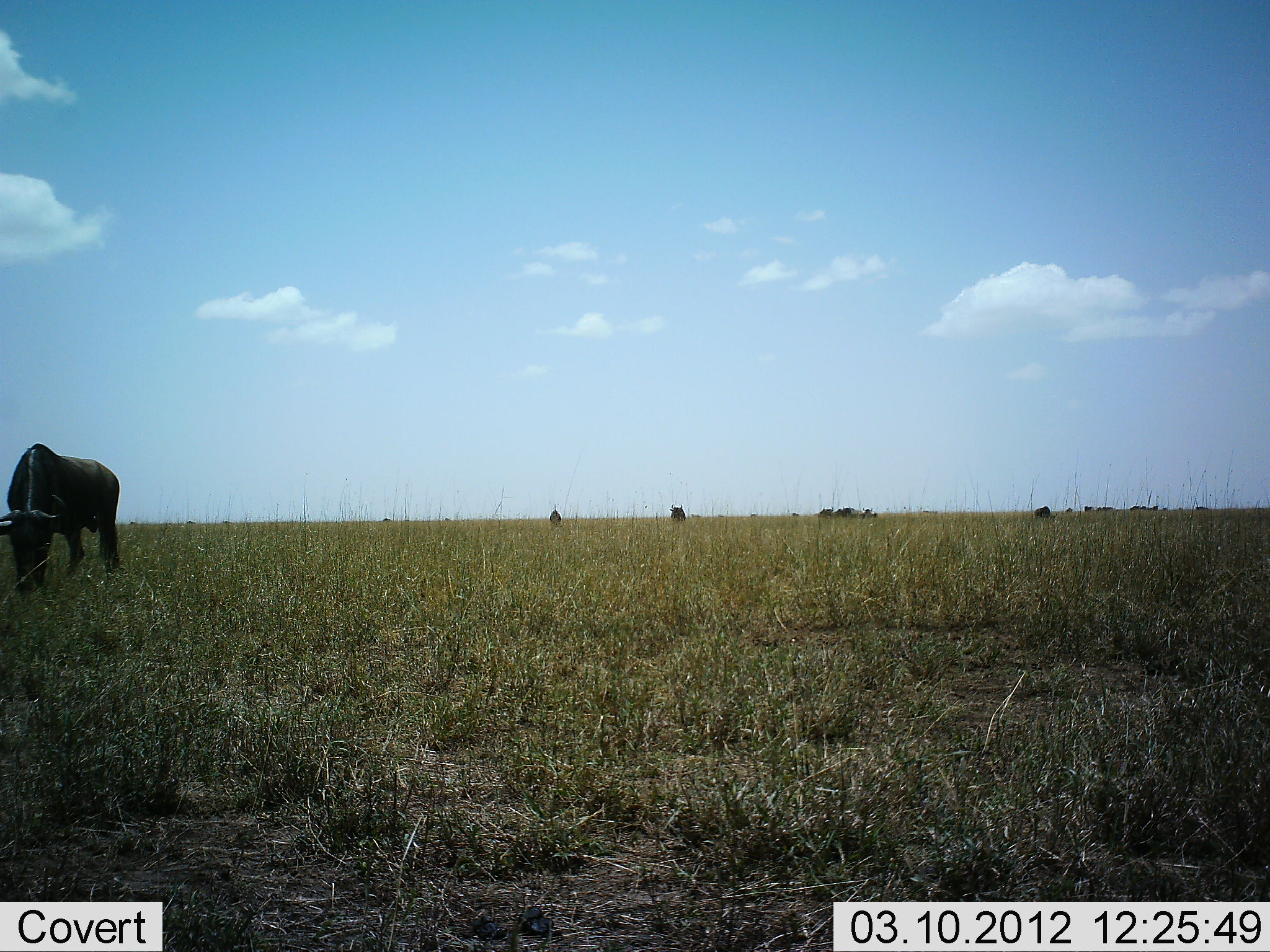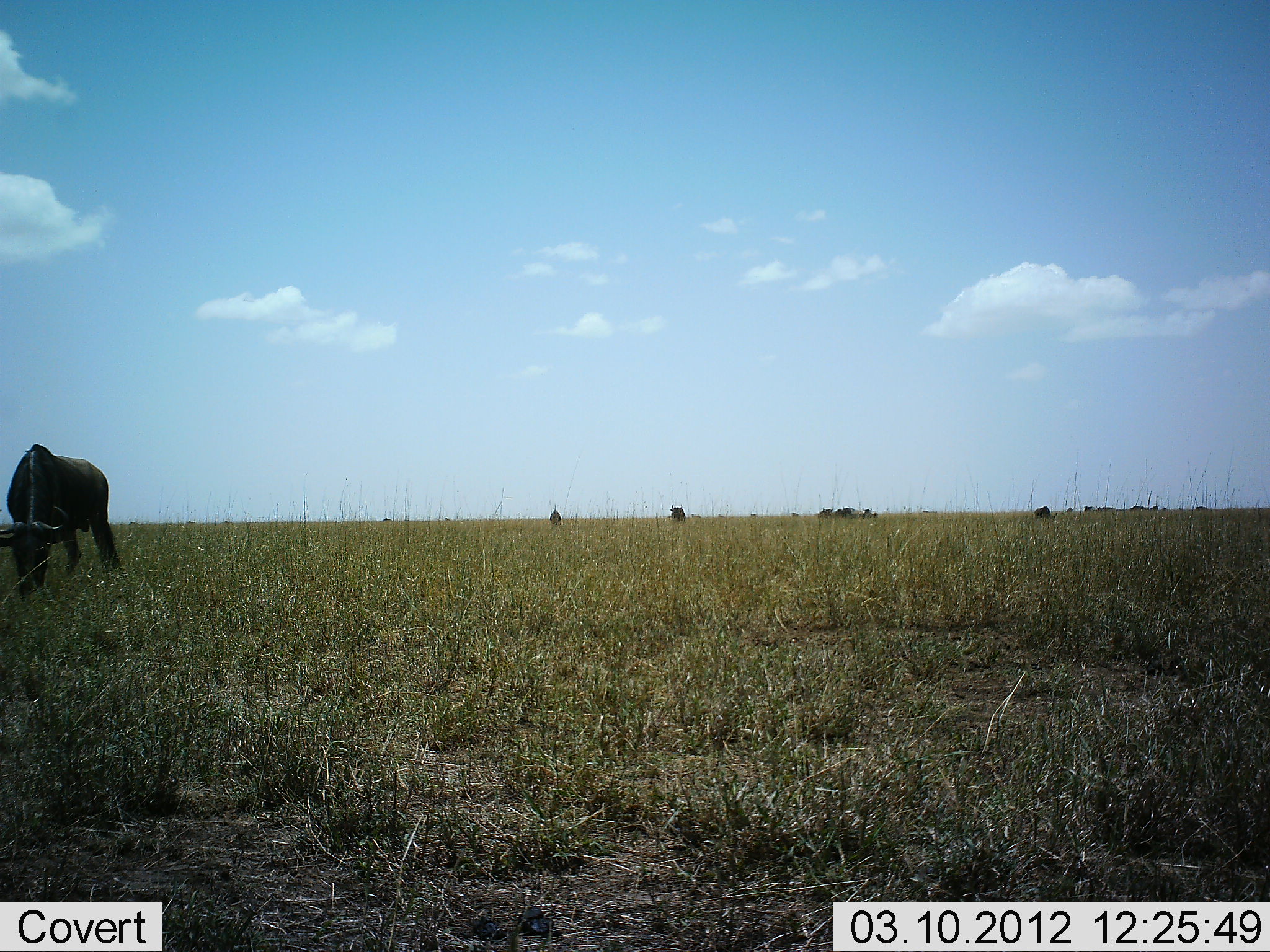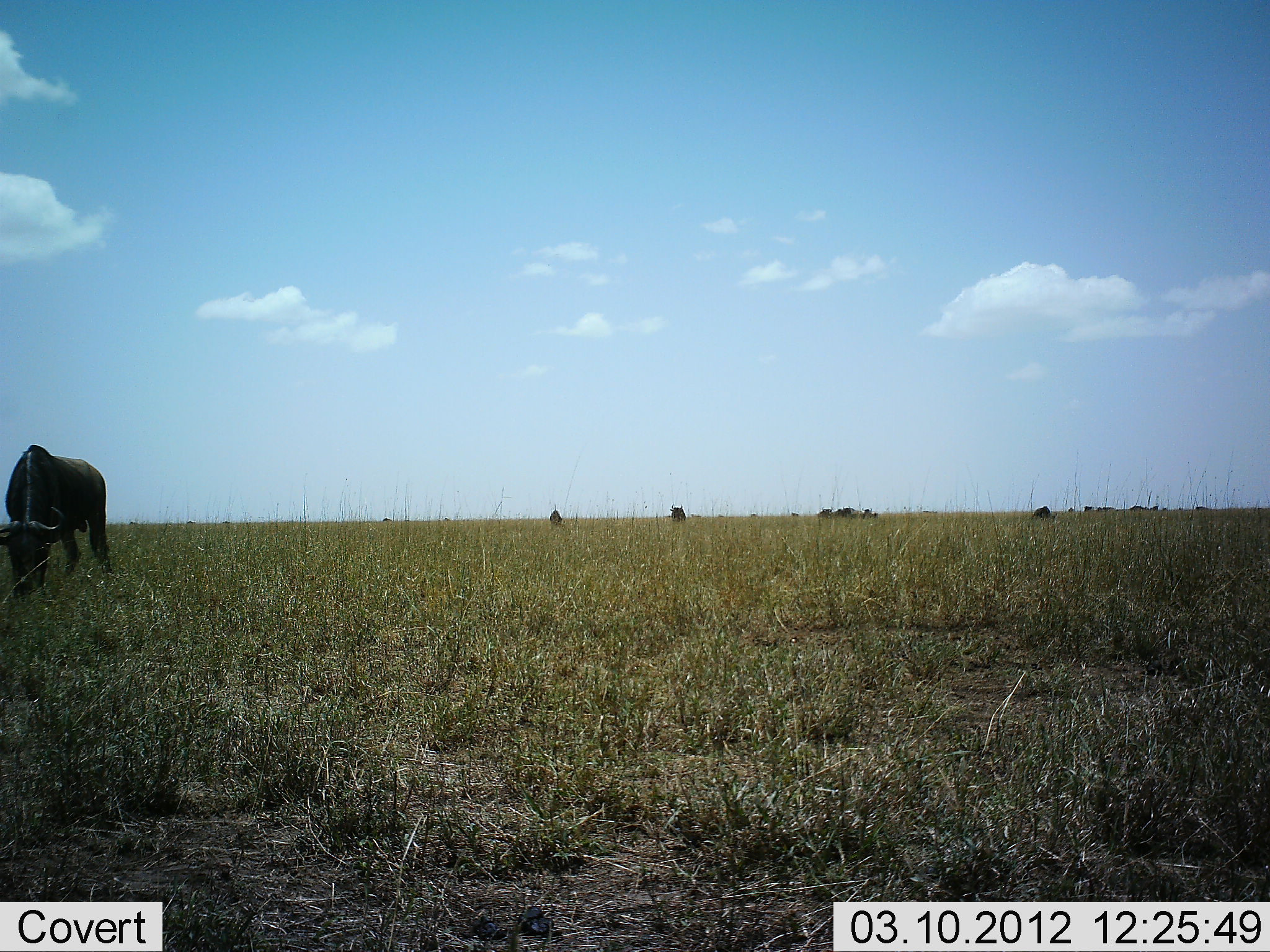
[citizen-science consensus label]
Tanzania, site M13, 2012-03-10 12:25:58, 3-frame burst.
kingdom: Animalia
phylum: Chordata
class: Mammalia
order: Artiodactyla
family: Bovidae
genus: Connochaetes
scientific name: Connochaetes taurinus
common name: blue wildebeest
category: wildebeest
Wildebeest (blue wildebeest) (Connochaetes taurinus), count 4. Behavior (volunteer vote fractions): standing 29%, resting 8%, moving 8%, interacting 0%. Young present (vote fraction): 0%. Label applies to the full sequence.